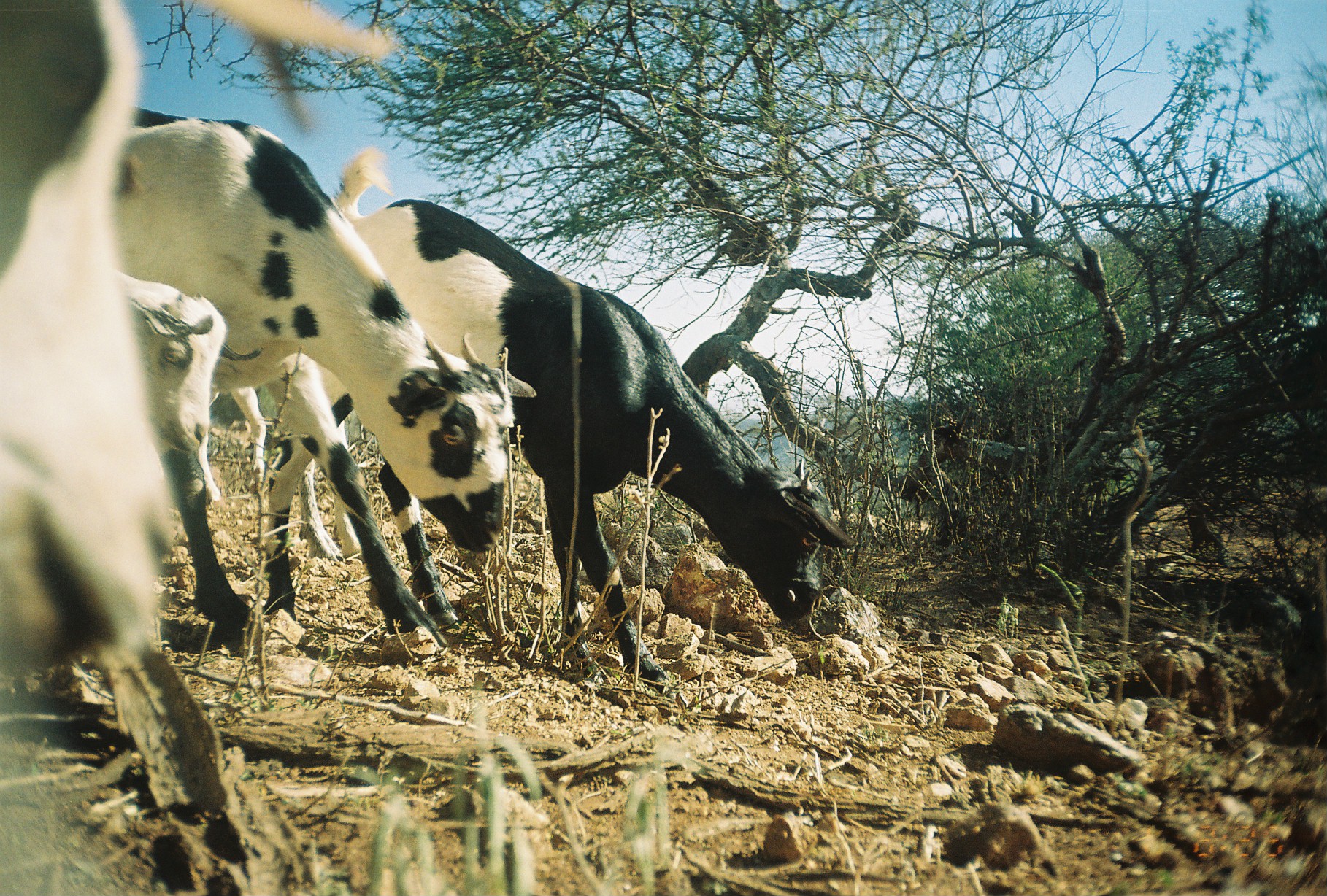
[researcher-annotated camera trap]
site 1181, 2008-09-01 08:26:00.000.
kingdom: Animalia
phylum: Chordata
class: Mammalia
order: Artiodactyla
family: Bovidae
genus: Capra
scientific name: Capra aegagrus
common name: wild goat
Capra aegagrus (wild goat), count 5.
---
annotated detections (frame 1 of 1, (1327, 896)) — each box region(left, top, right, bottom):
capra aegagrus: region(300, 143, 853, 677); region(0, 0, 396, 685); region(116, 102, 539, 649); region(104, 267, 263, 454)